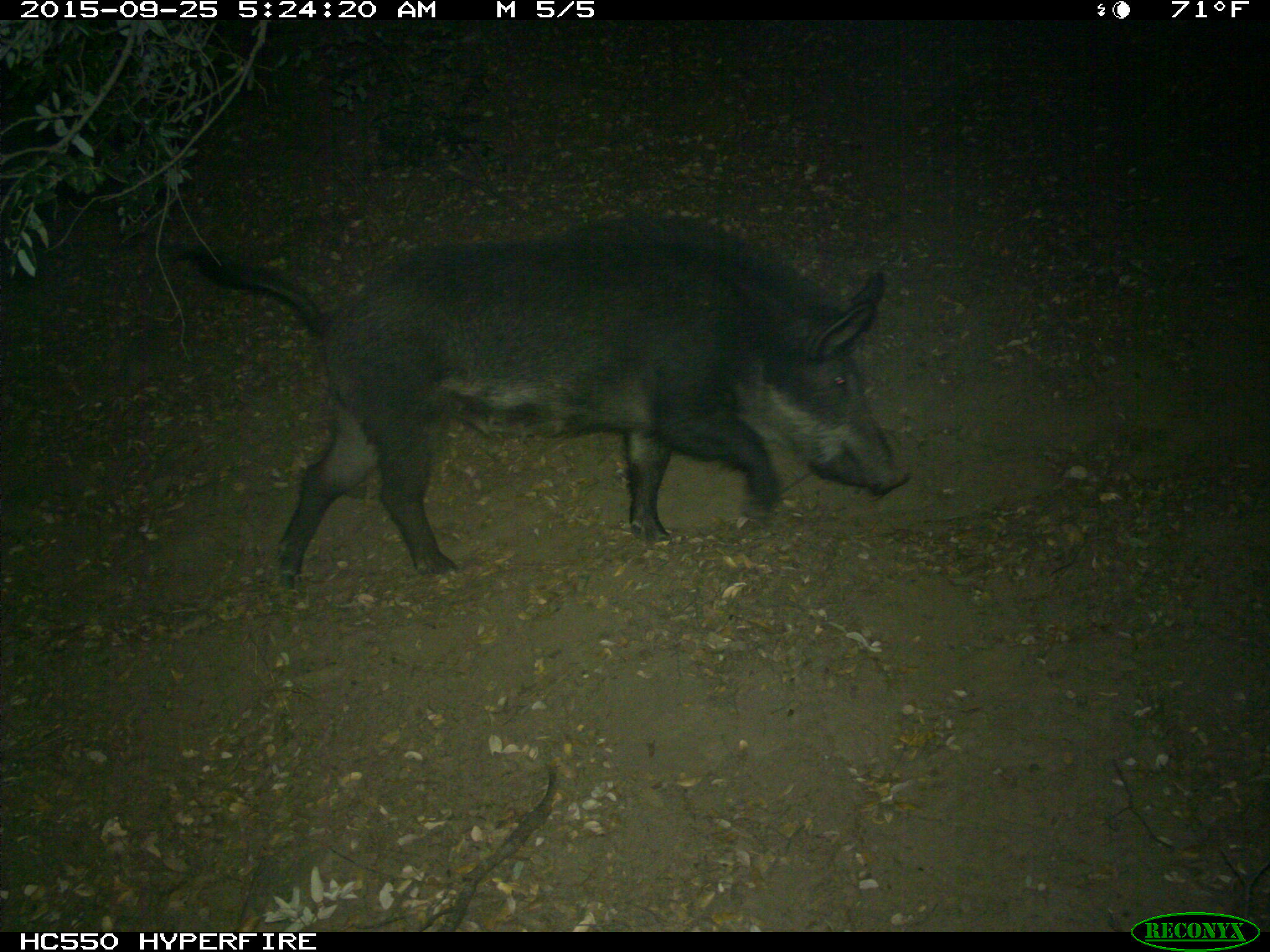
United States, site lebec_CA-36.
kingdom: Animalia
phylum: Chordata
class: Mammalia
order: Artiodactyla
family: Suidae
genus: Sus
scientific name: Sus scrofa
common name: wild boar